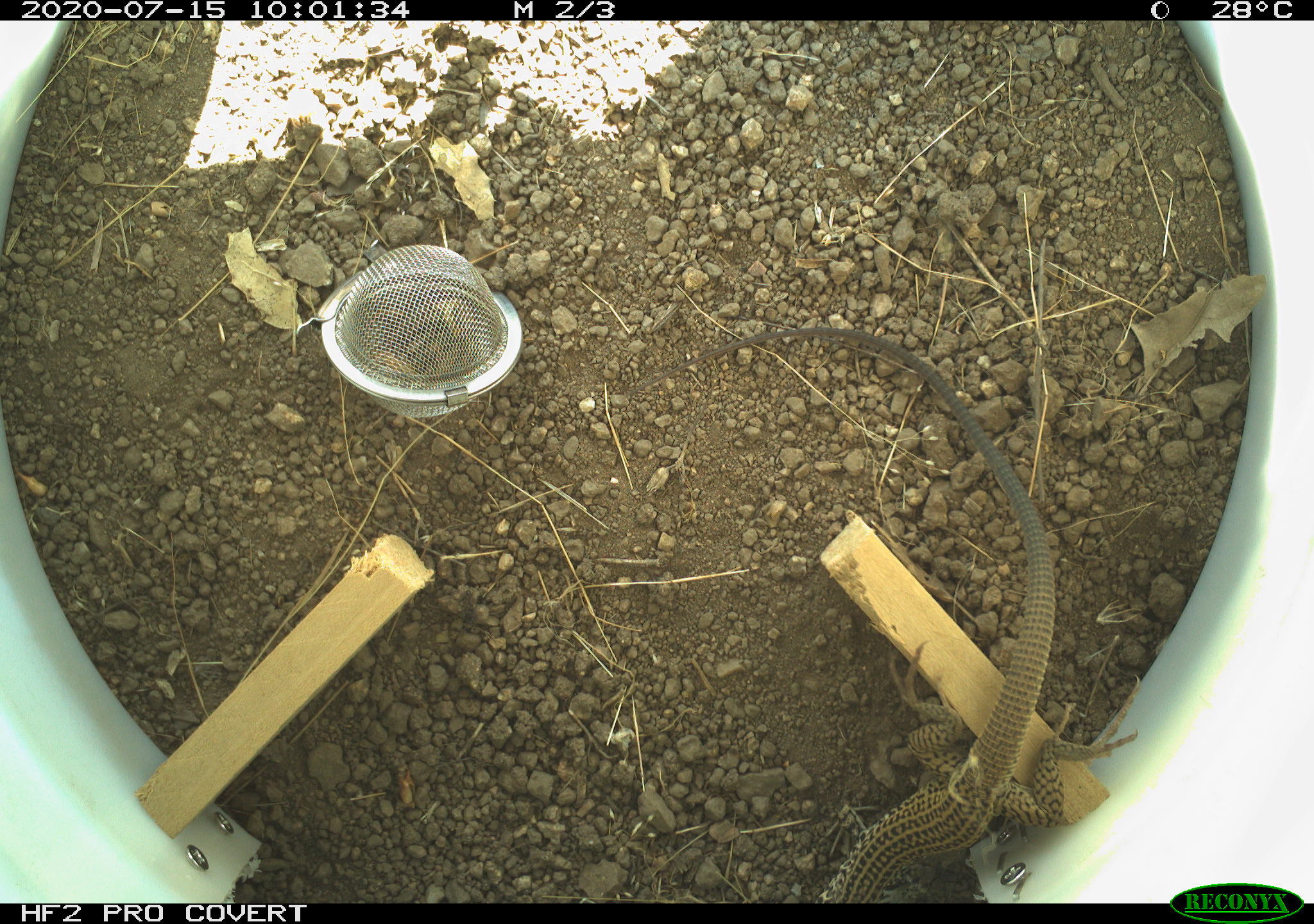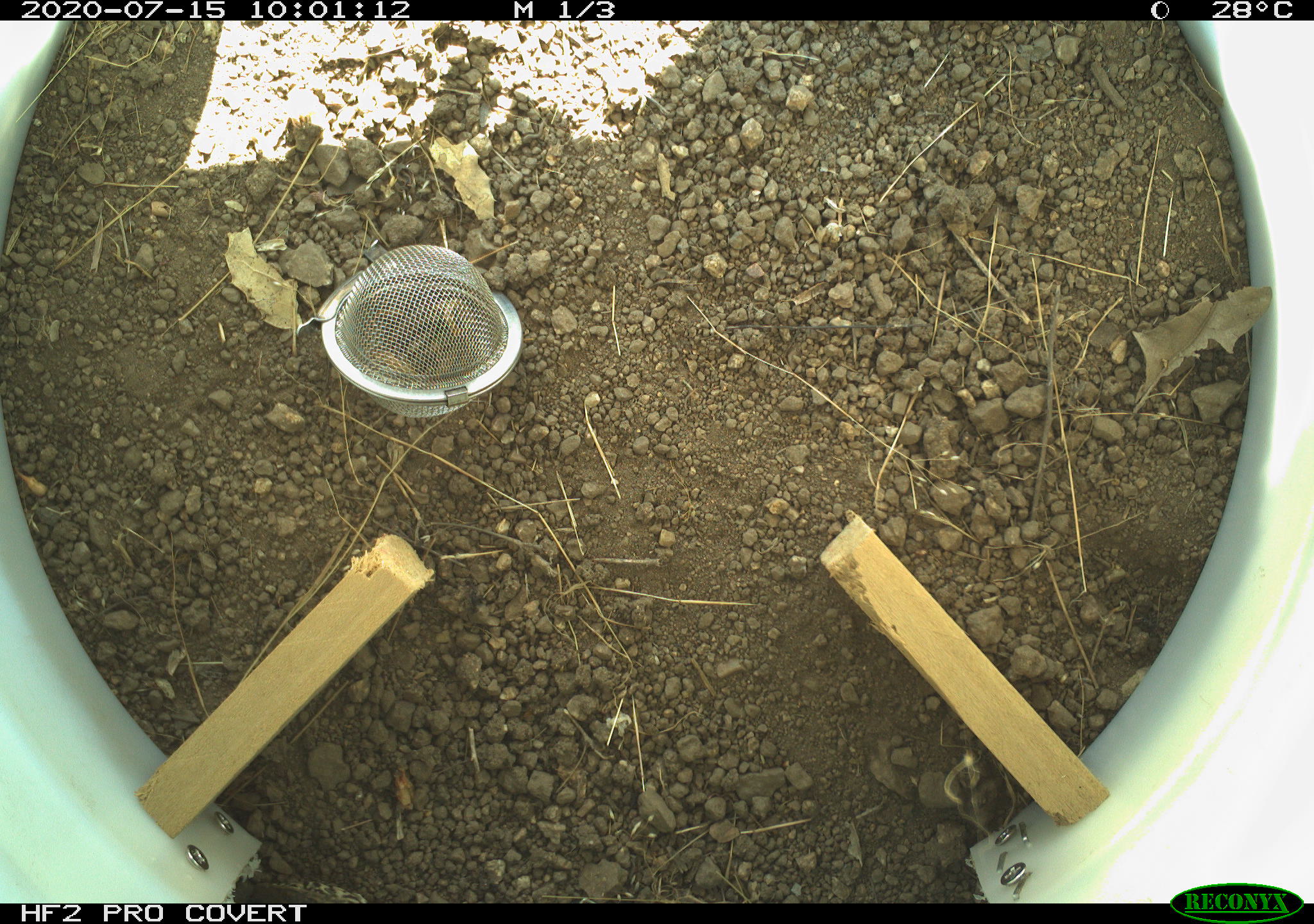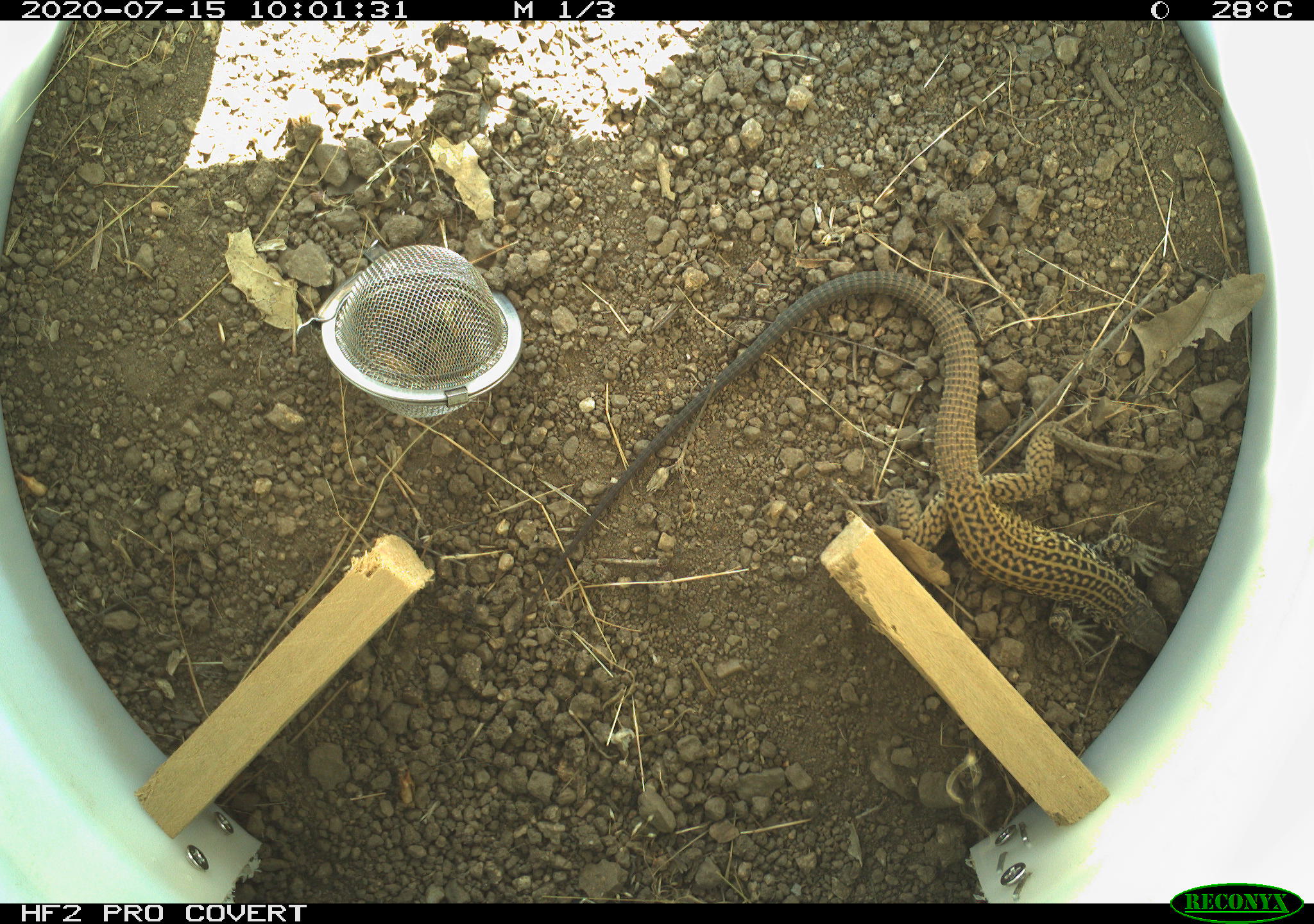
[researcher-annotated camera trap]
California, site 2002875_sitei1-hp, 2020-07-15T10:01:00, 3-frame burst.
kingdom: Animalia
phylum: Chordata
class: Reptilia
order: Squamata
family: Teiidae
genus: Aspidoscelis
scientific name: Aspidoscelis tigris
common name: western whiptail